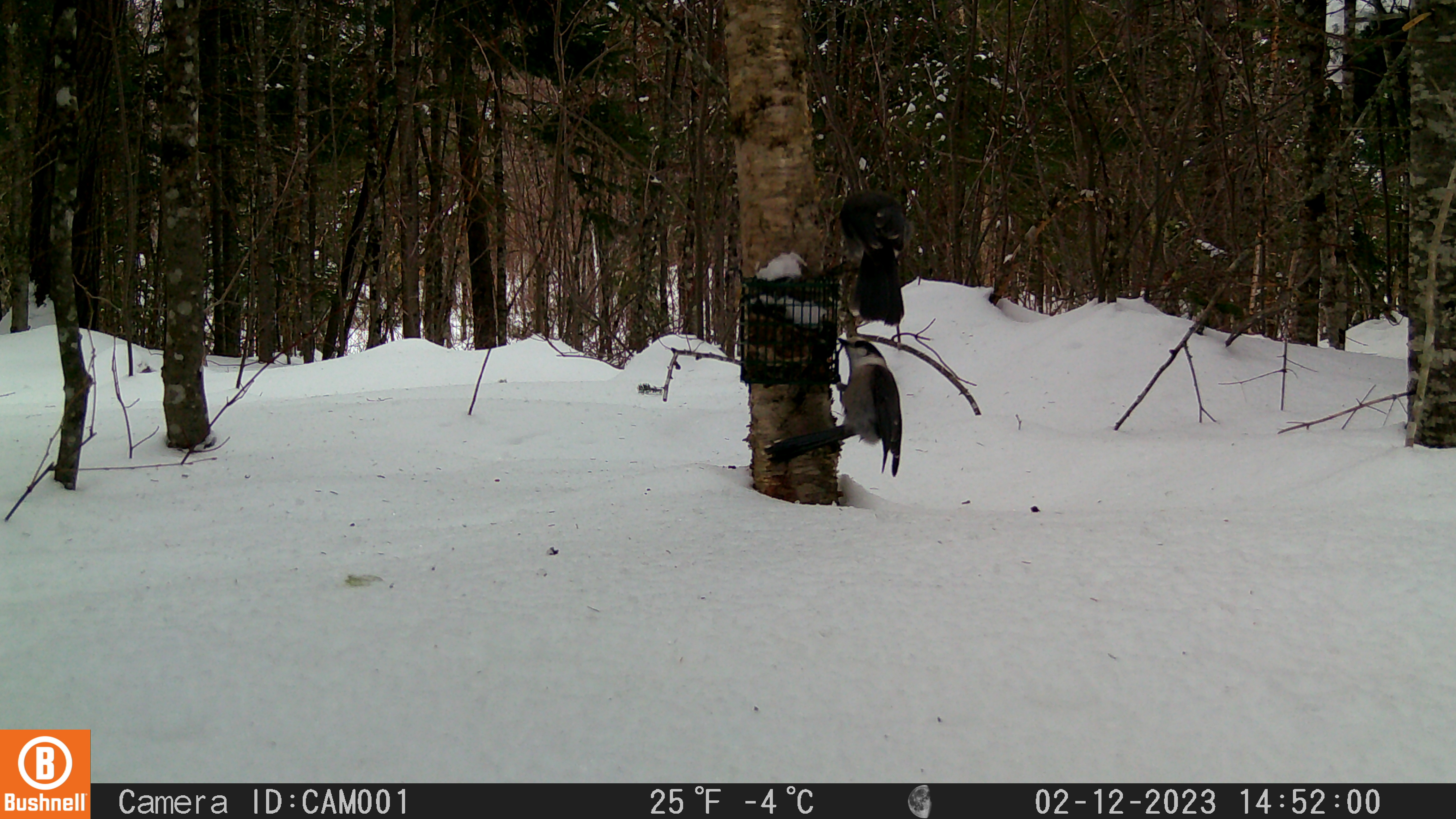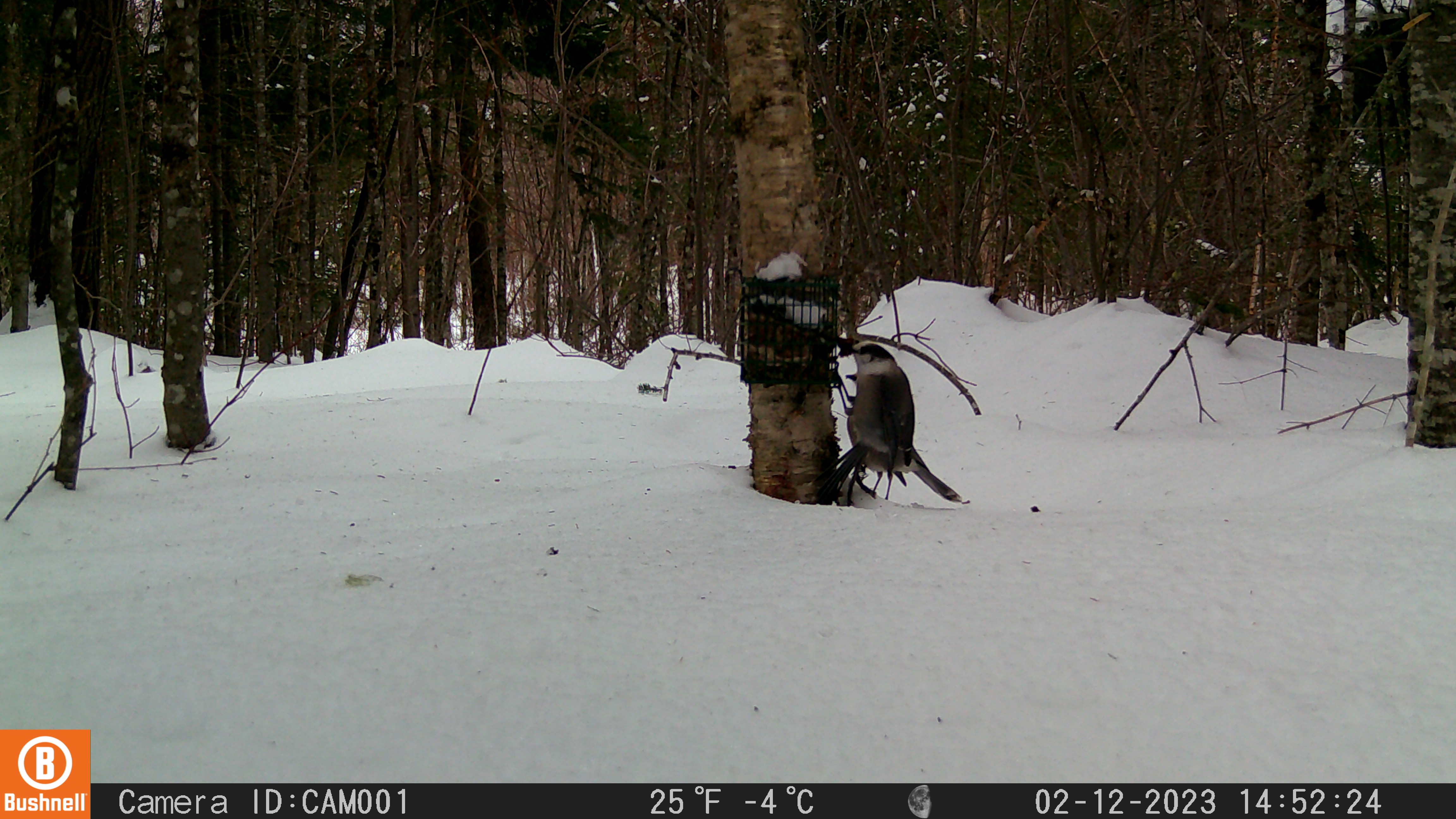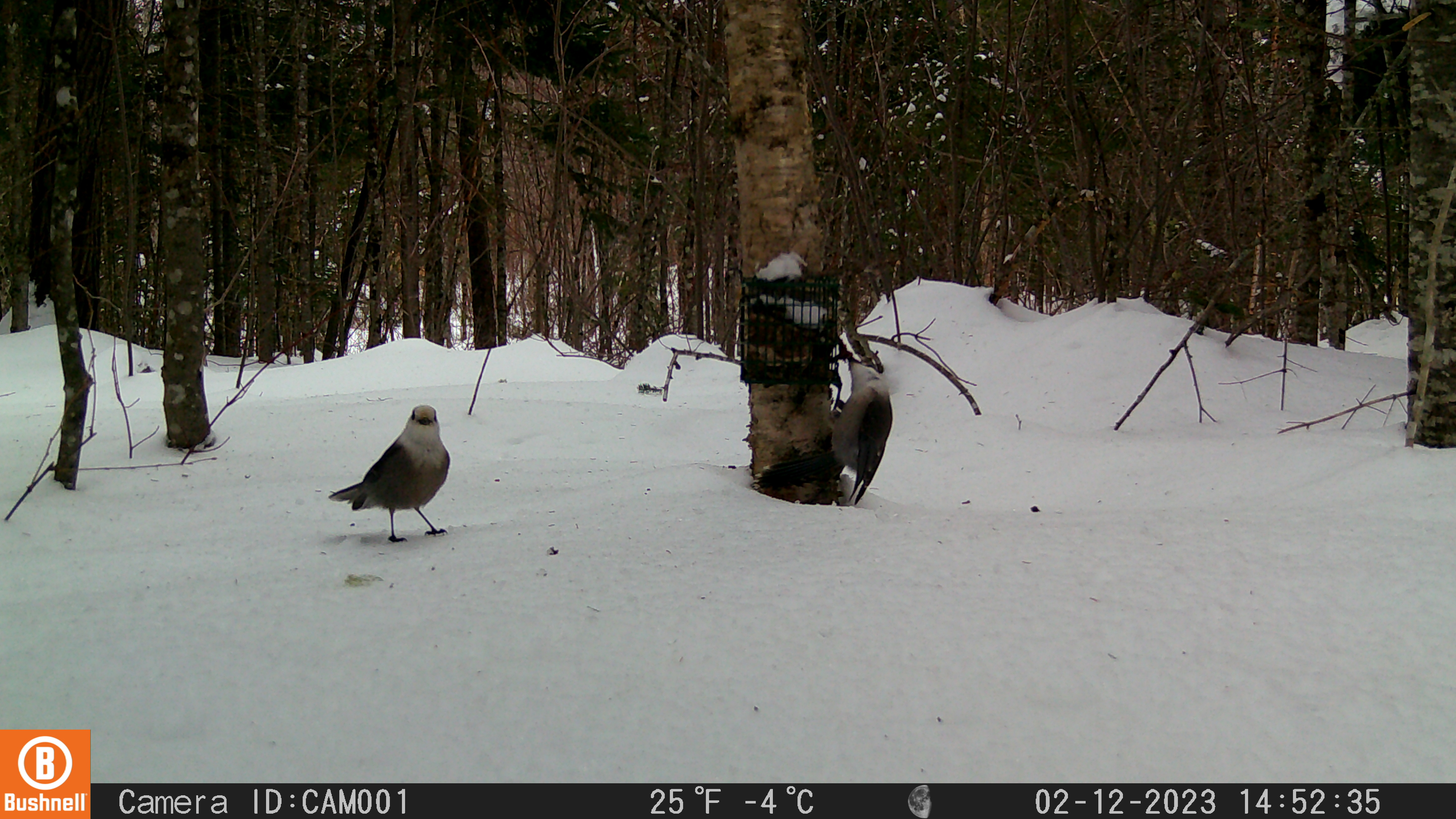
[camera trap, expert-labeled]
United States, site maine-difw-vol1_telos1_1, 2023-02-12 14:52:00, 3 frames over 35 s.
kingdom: Animalia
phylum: Chordata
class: Aves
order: Passeriformes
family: Corvidae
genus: Perisoreus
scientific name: Perisoreus canadensis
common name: canada jay